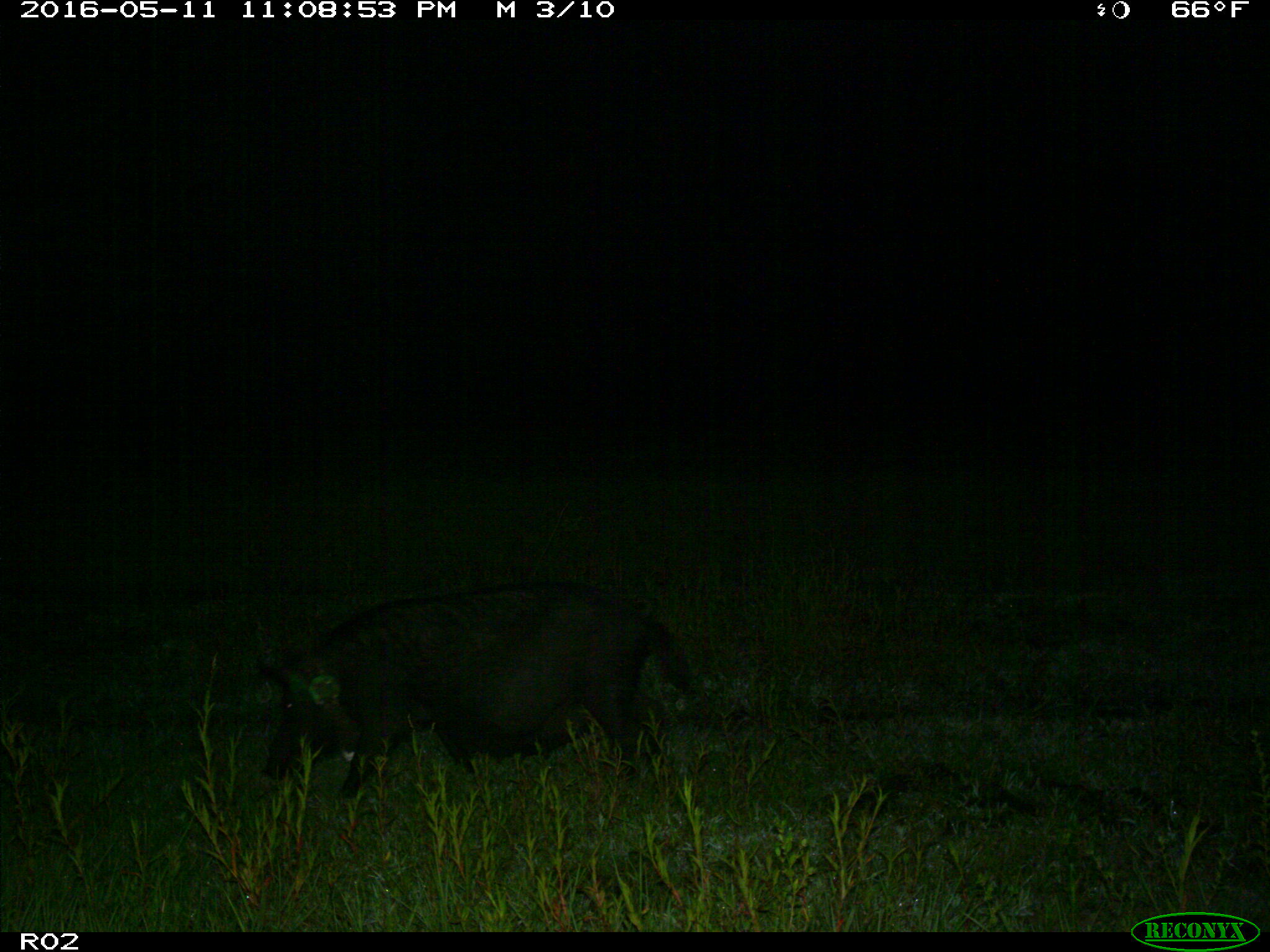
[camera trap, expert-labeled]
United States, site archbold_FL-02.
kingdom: Animalia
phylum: Chordata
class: Mammalia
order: Artiodactyla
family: Suidae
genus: Sus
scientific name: Sus scrofa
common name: wild boar